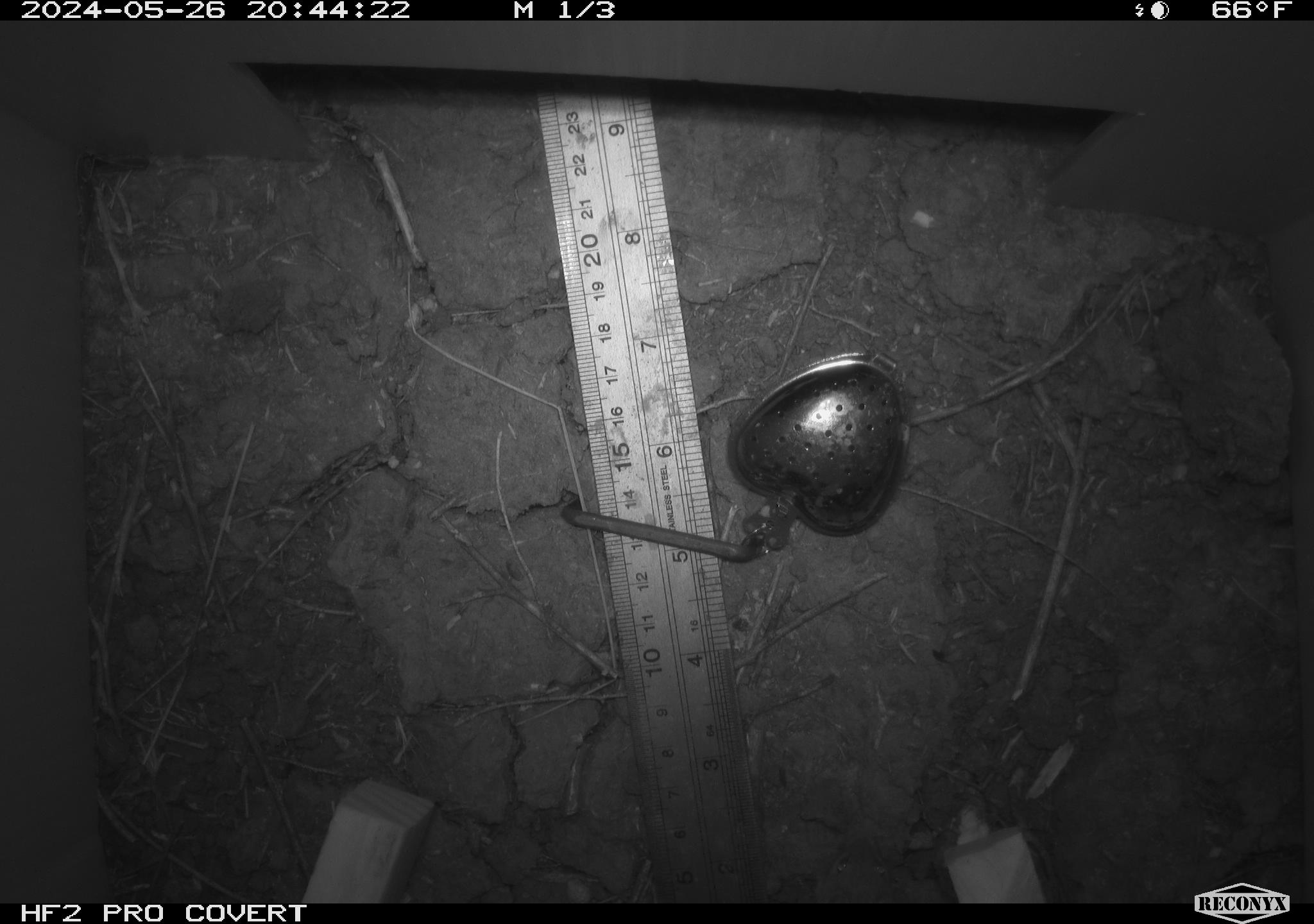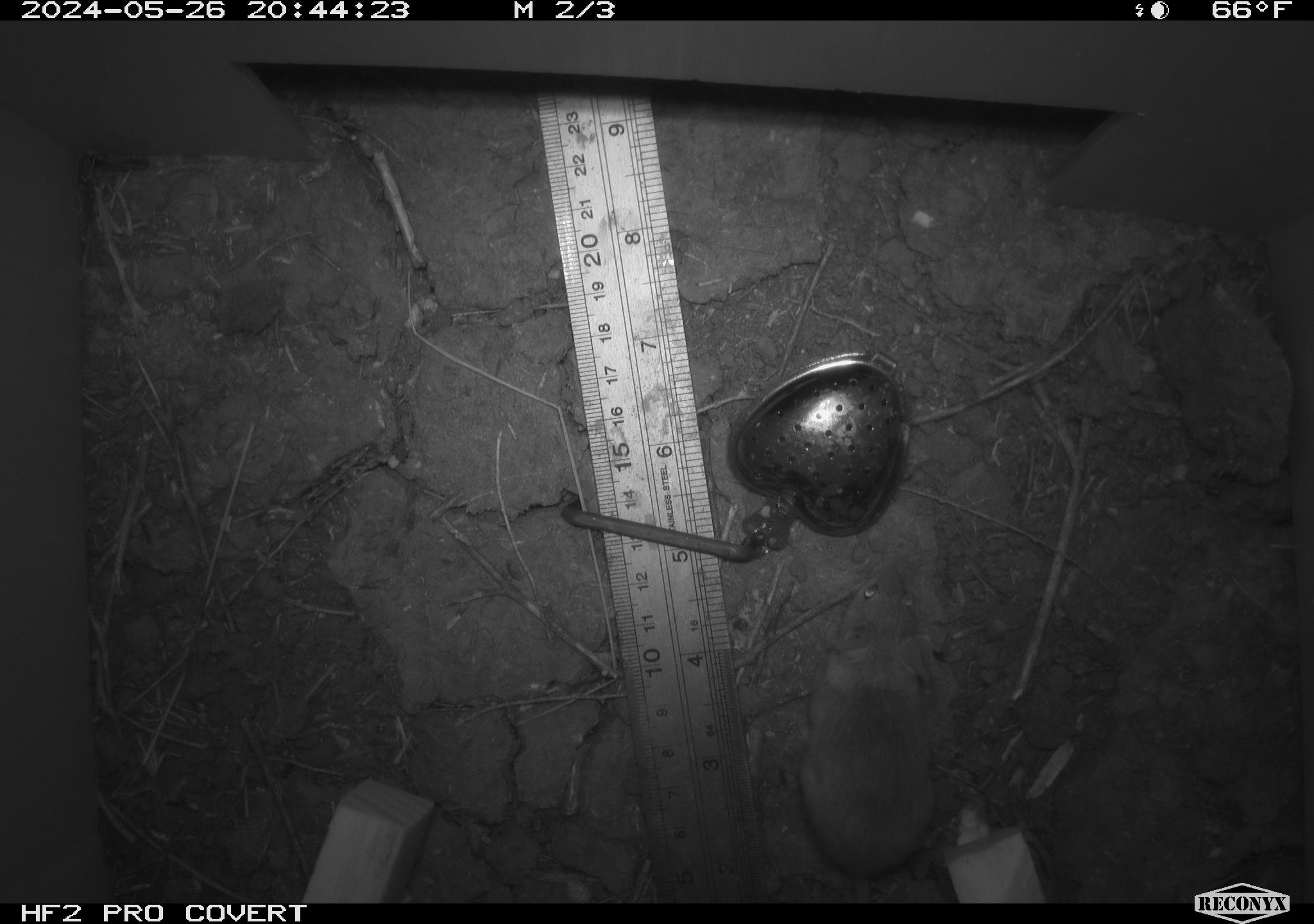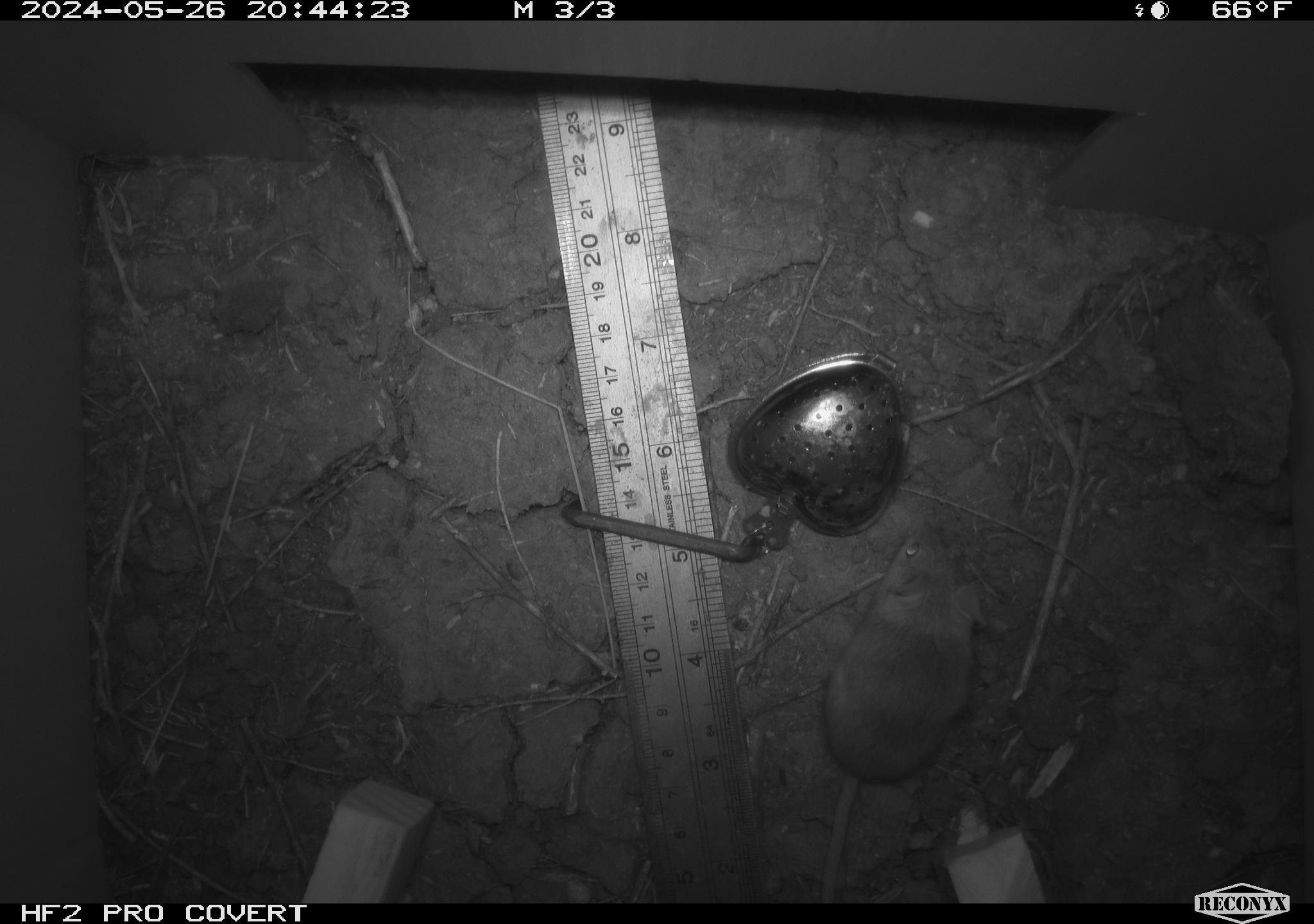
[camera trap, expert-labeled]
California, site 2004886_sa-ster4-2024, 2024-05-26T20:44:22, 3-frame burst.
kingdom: Animalia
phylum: Chordata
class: Mammalia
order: Rodentia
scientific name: Rodentia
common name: mouse species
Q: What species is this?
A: Mouse species (Rodentia).